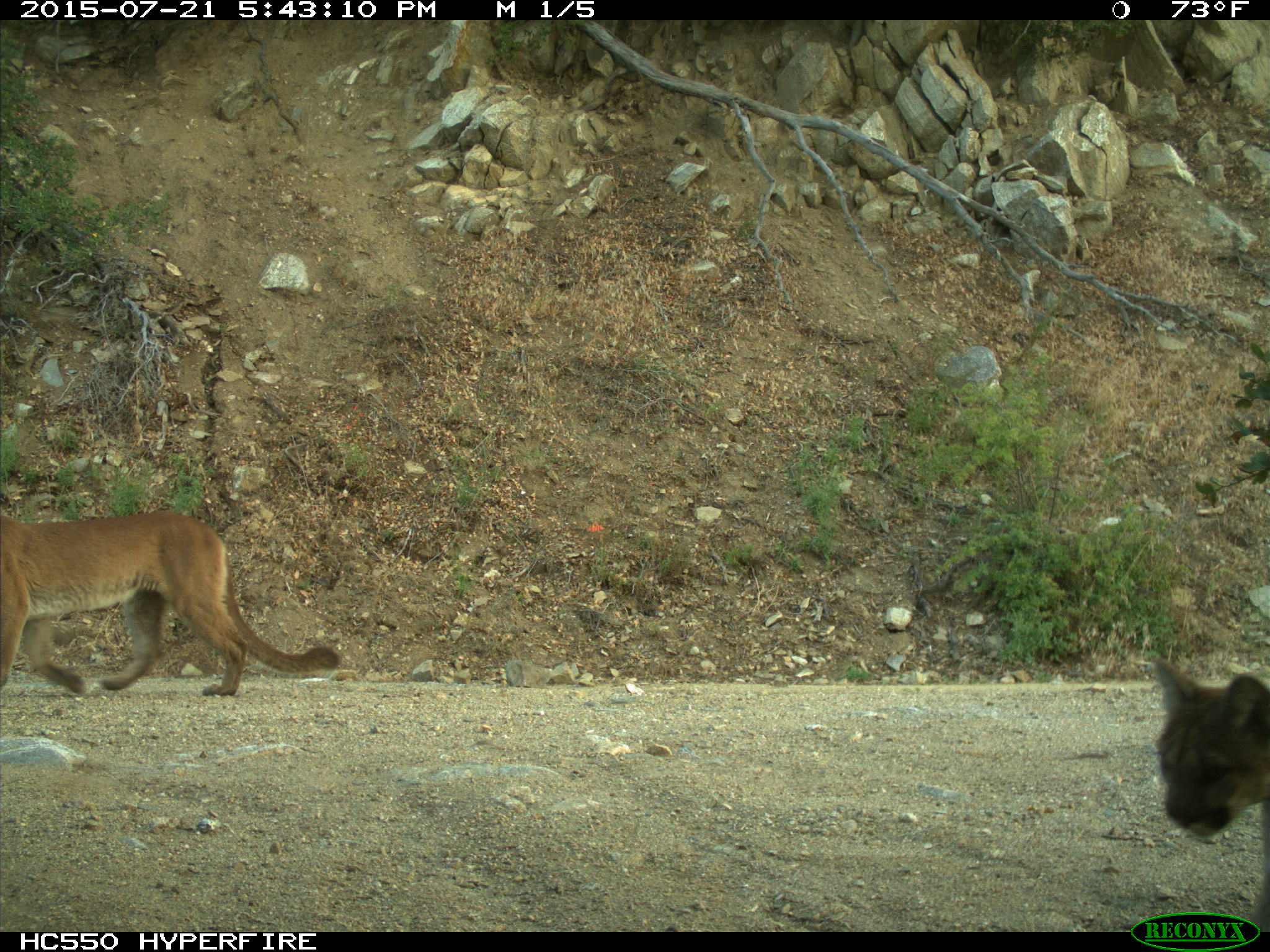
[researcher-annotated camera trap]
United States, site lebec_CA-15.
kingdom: Animalia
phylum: Chordata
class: Mammalia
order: Carnivora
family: Felidae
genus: Puma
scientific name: Puma concolor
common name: mountain lion